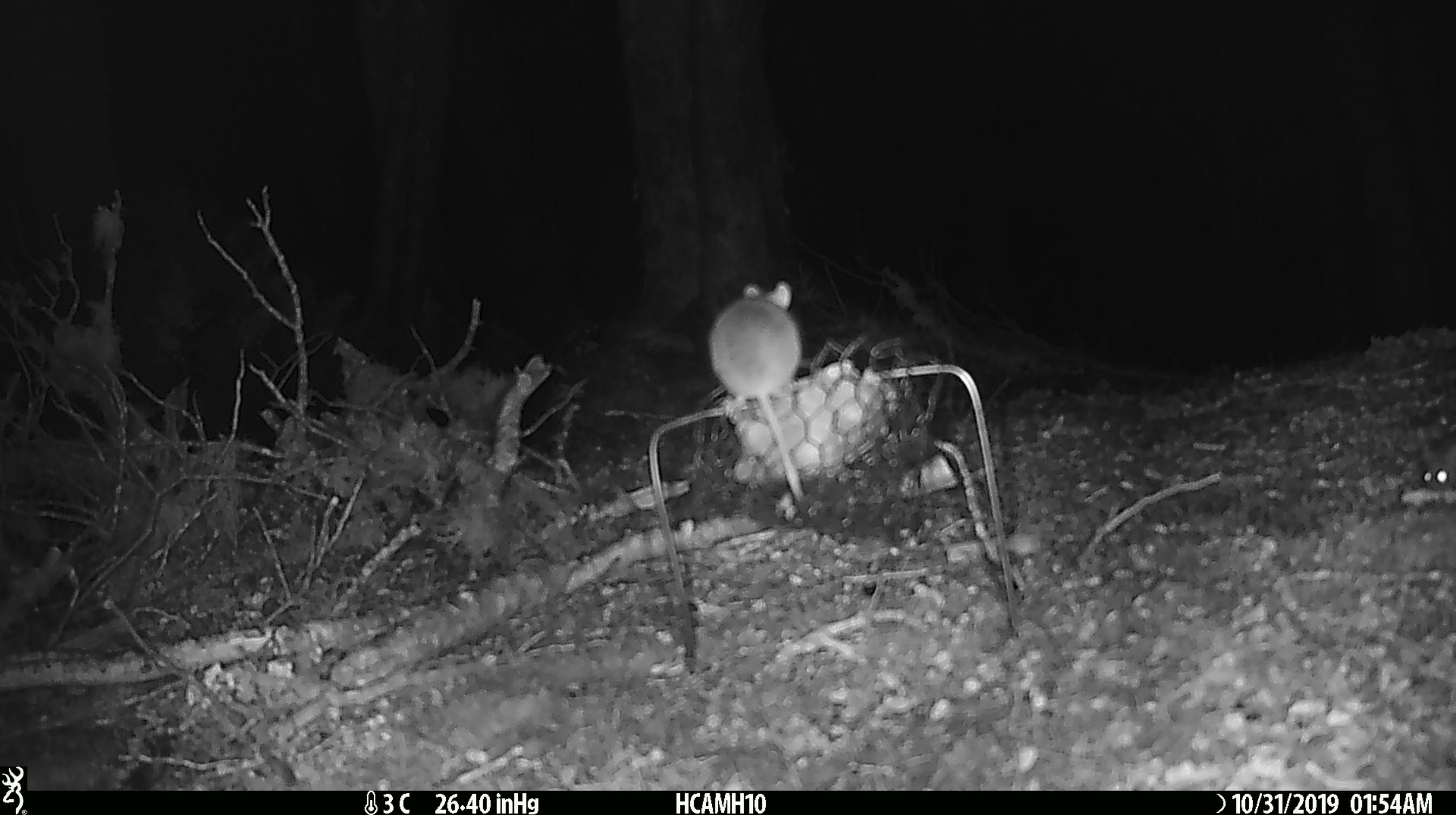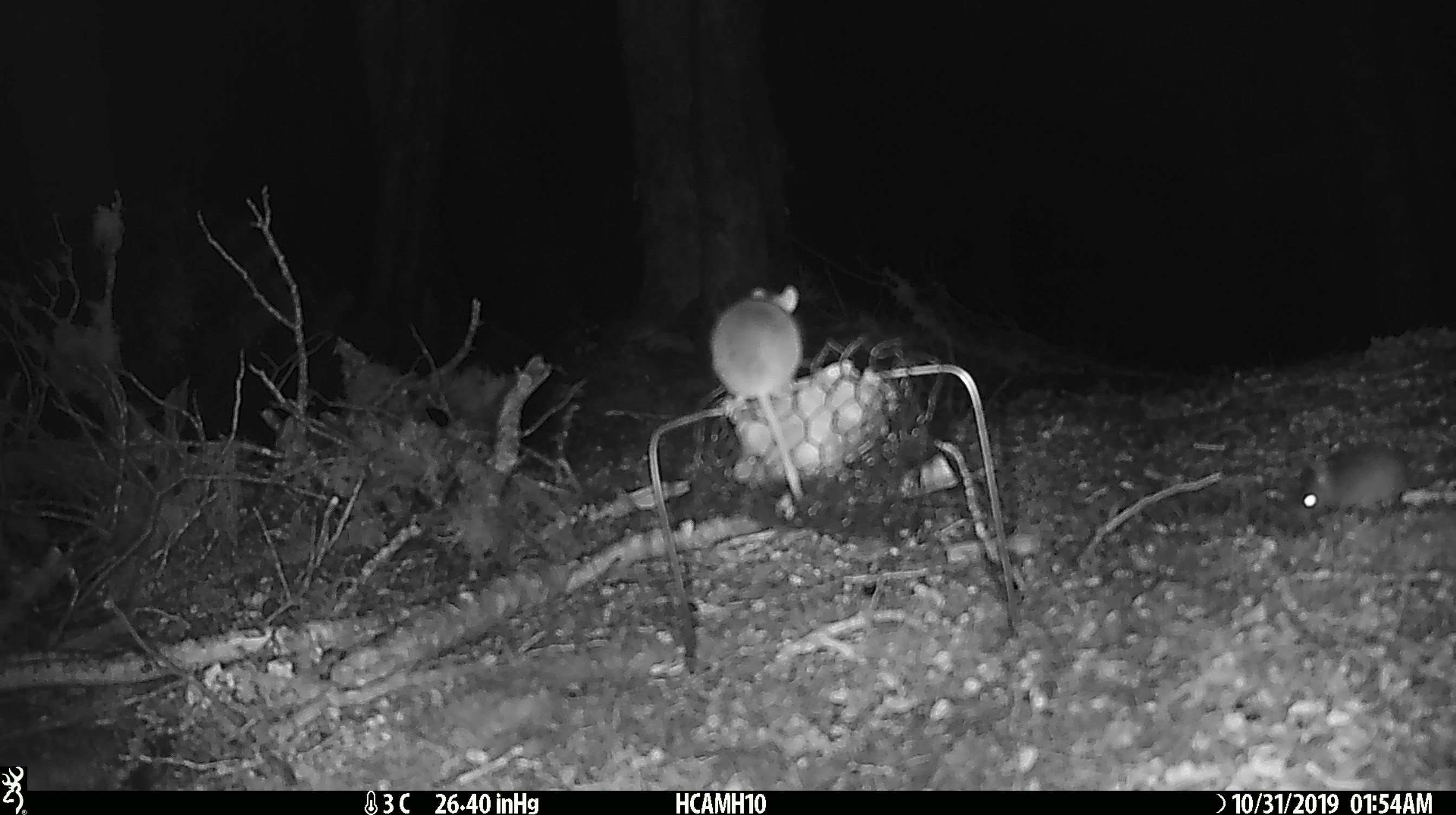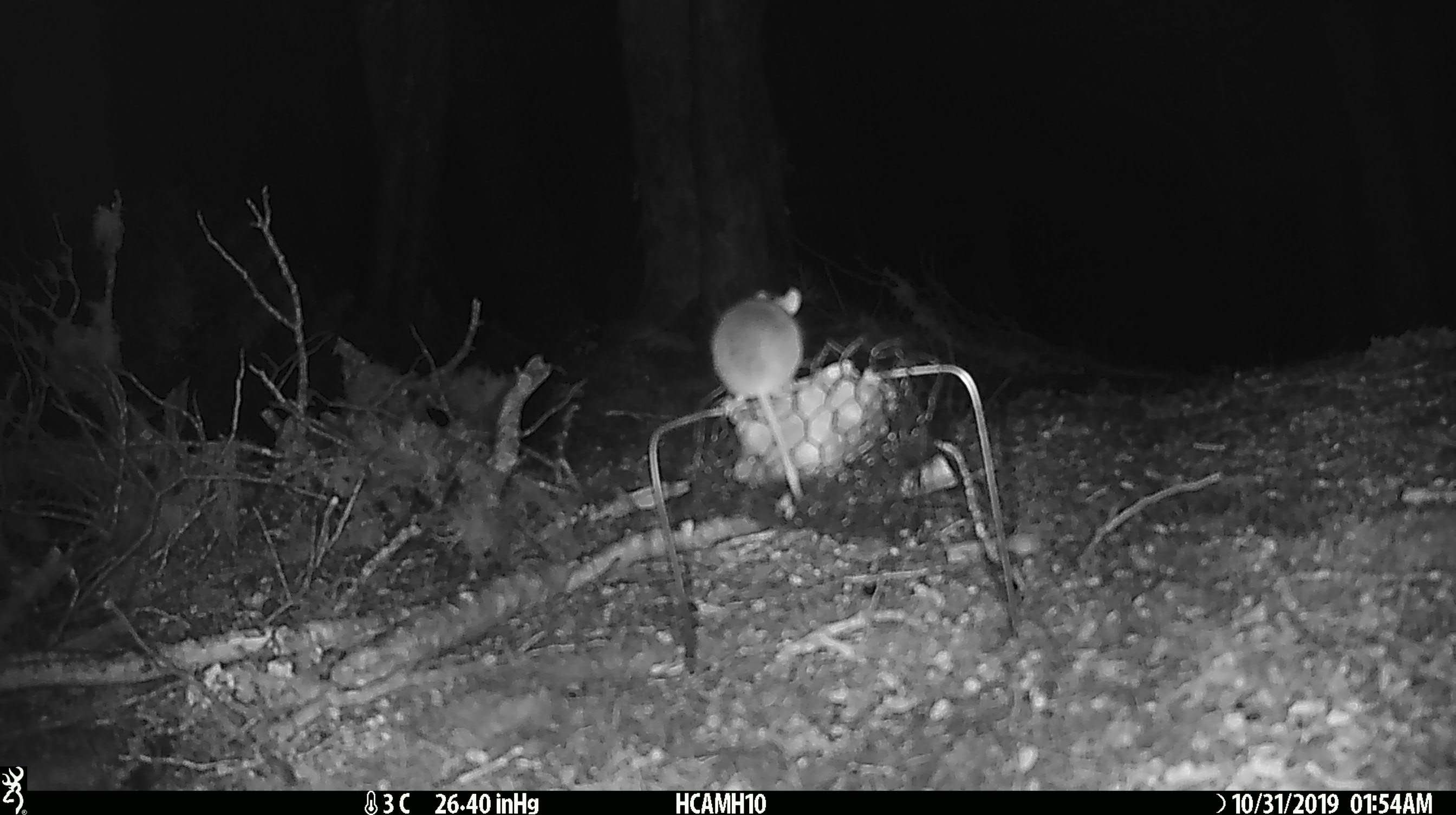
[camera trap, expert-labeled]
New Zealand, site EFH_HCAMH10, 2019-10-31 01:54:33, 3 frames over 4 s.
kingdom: Animalia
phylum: Chordata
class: Mammalia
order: Rodentia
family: Muridae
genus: Mus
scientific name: Mus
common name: mouse